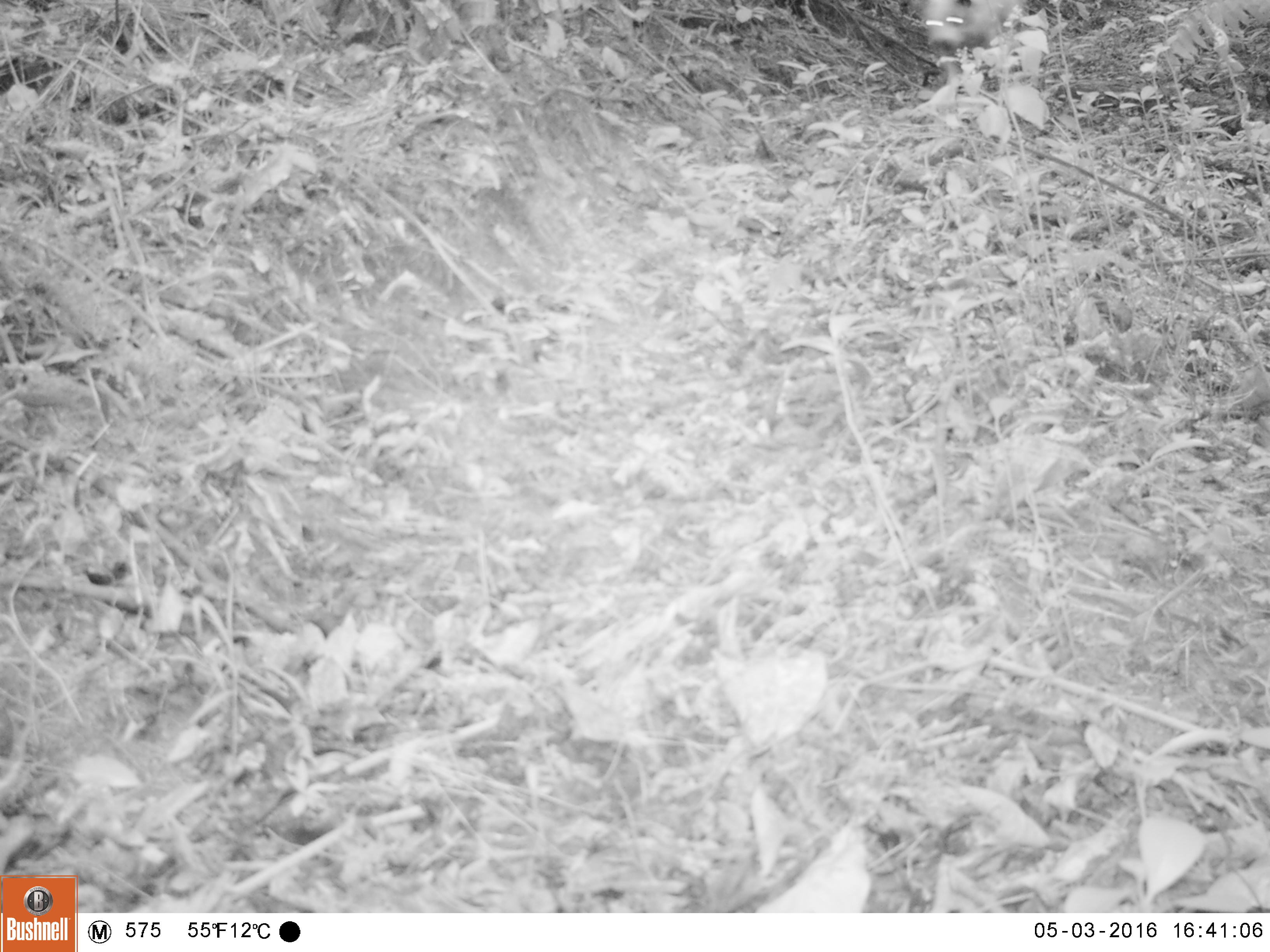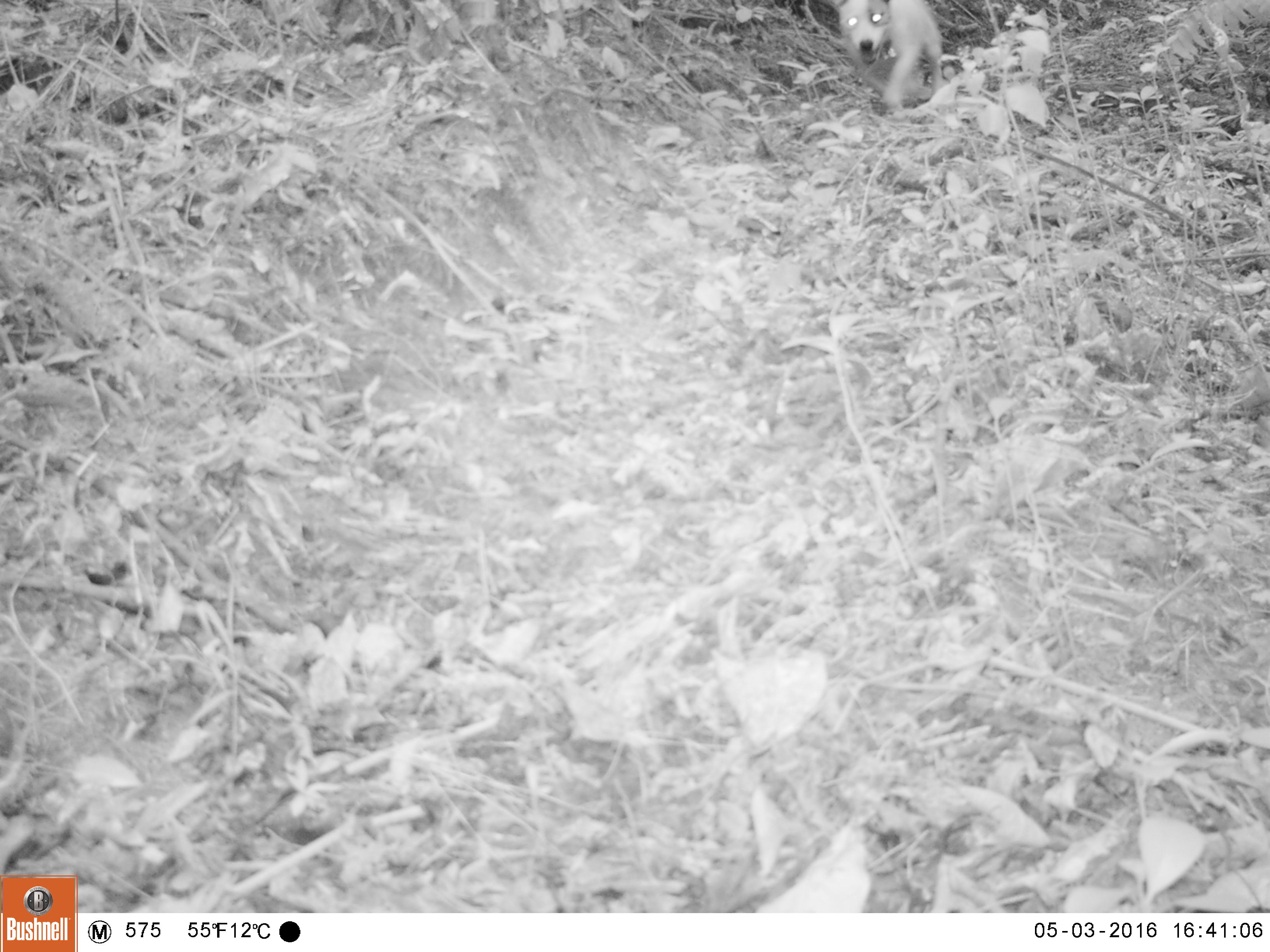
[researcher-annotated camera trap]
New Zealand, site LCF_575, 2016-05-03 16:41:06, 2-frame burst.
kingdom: Animalia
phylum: Chordata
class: Mammalia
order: Carnivora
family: Canidae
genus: Canis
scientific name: Canis familiaris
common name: domestic dog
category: dog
Dog (domestic dog) (Canis familiaris).